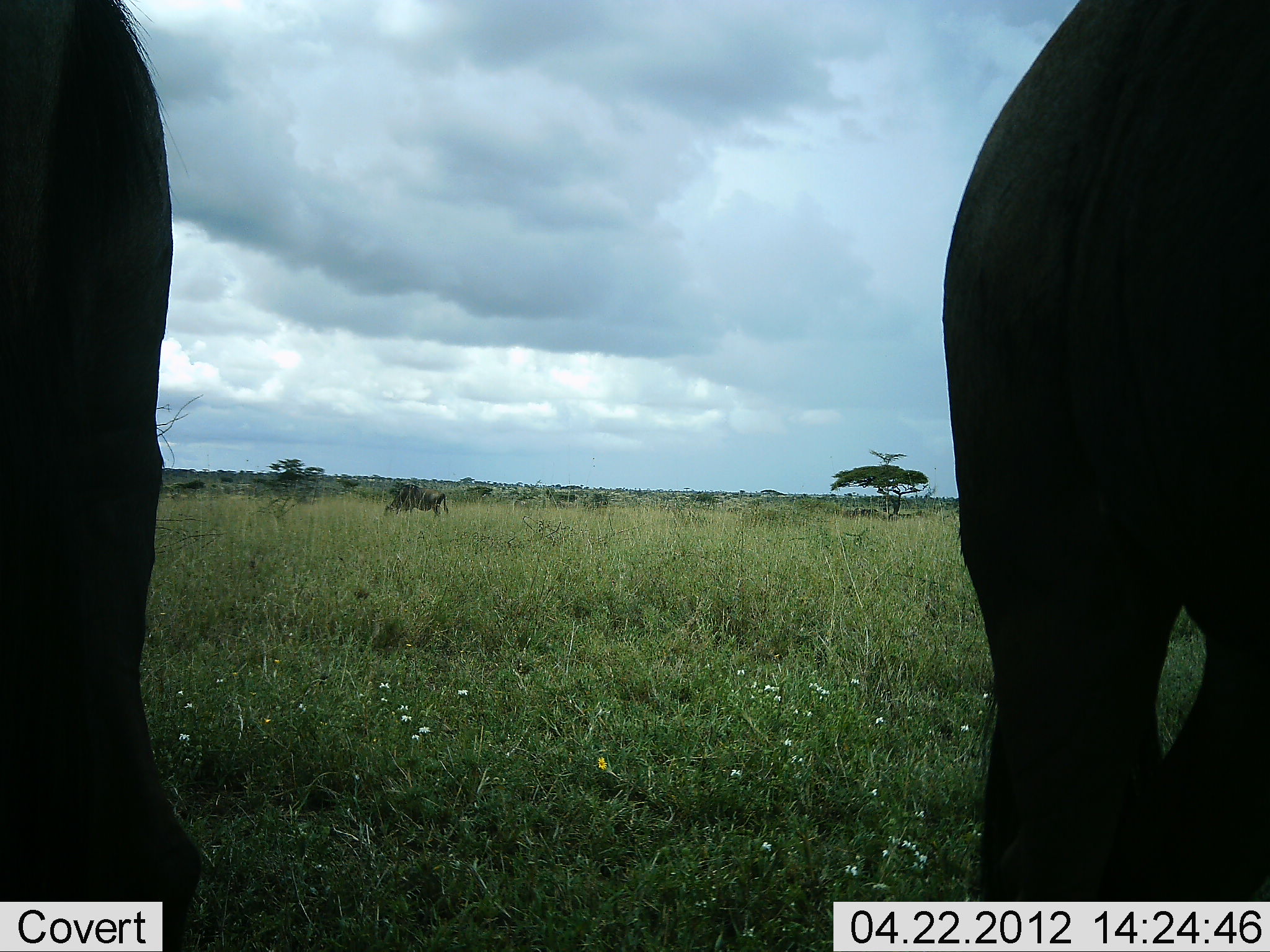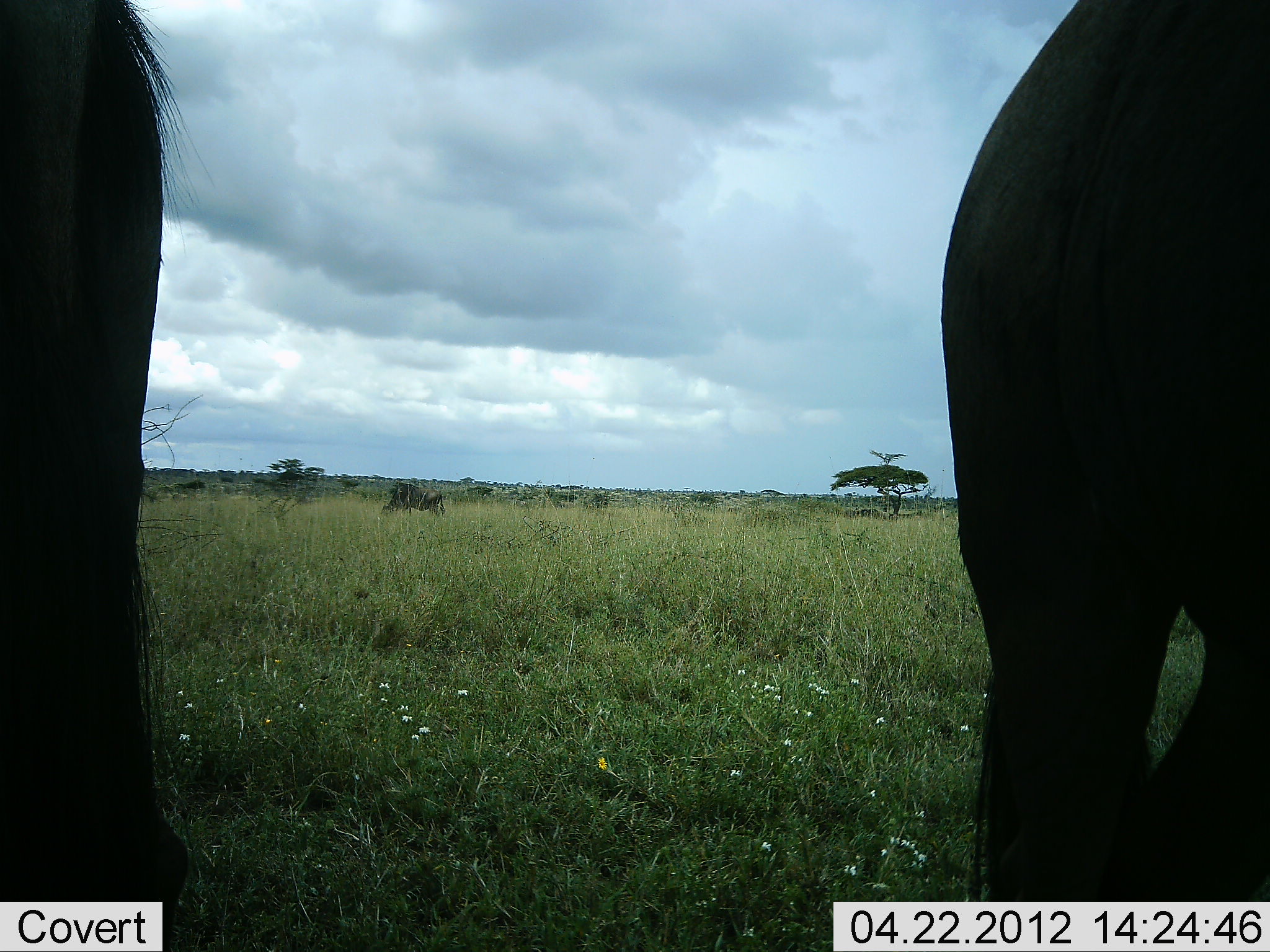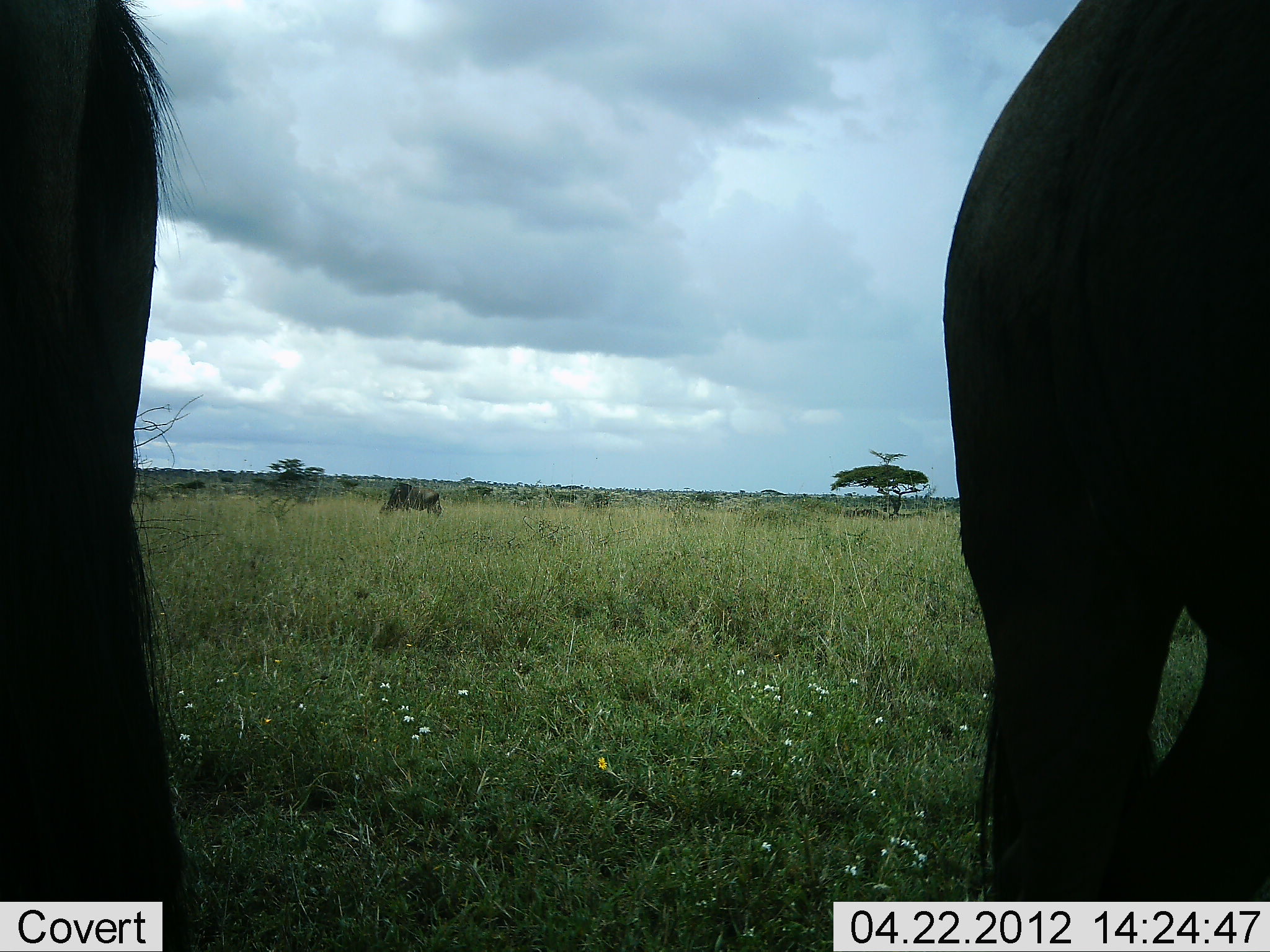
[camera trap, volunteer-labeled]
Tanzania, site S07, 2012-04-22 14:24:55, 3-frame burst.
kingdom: Animalia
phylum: Chordata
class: Mammalia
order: Artiodactyla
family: Bovidae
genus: Connochaetes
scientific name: Connochaetes taurinus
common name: blue wildebeest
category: wildebeest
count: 3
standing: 100%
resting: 8%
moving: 0%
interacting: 0%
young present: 0%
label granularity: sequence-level